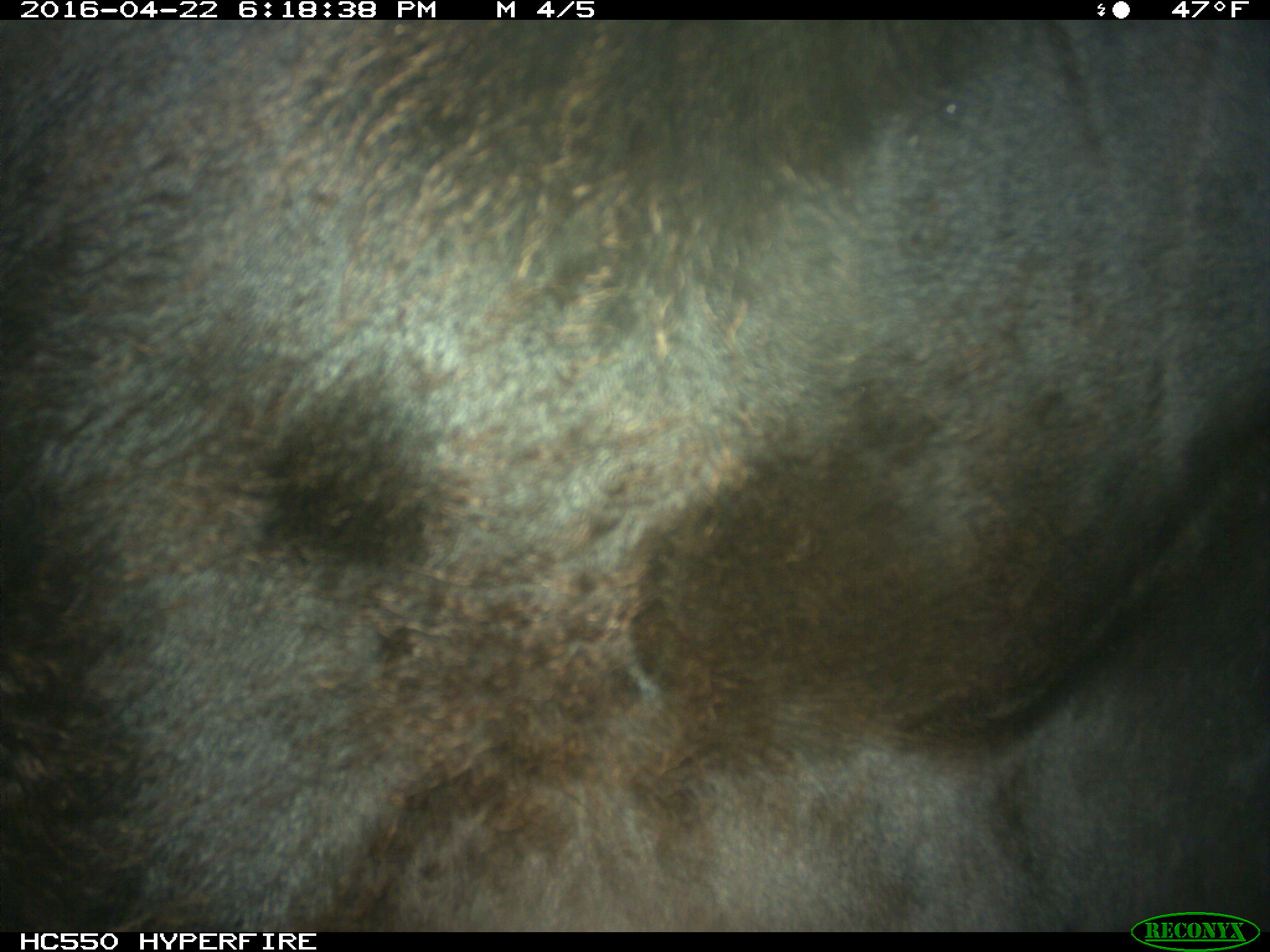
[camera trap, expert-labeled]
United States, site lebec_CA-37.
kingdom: Animalia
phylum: Chordata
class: Mammalia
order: Artiodactyla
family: Bovidae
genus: Bos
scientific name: Bos taurus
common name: domestic cow